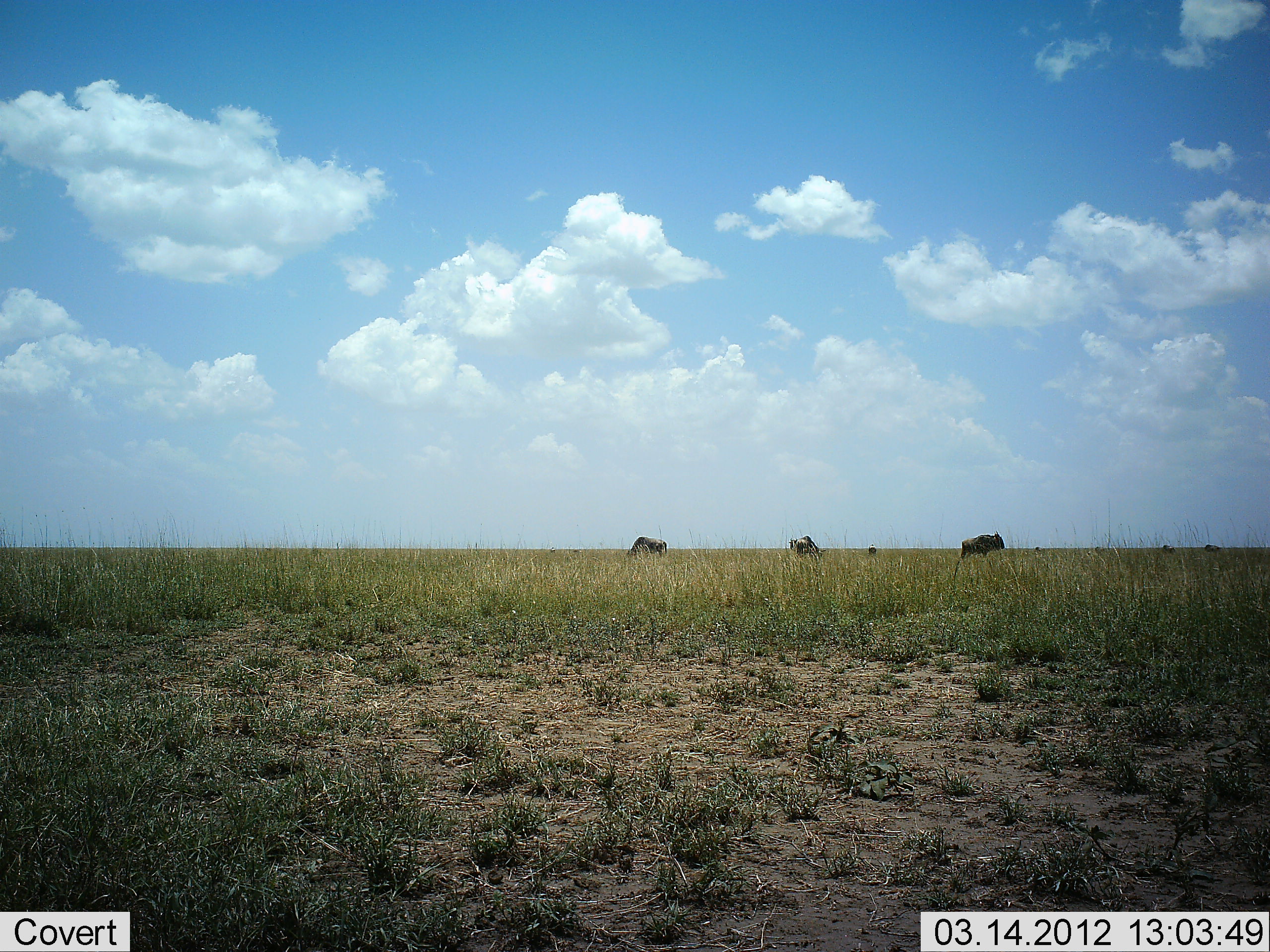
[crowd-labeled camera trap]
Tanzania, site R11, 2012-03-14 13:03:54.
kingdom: Animalia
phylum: Chordata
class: Mammalia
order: Artiodactyla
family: Bovidae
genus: Connochaetes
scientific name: Connochaetes taurinus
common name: blue wildebeest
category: wildebeest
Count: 3.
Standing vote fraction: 46%.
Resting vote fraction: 0%.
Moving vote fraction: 0%.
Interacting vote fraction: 0%.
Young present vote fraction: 0%.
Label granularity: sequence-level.